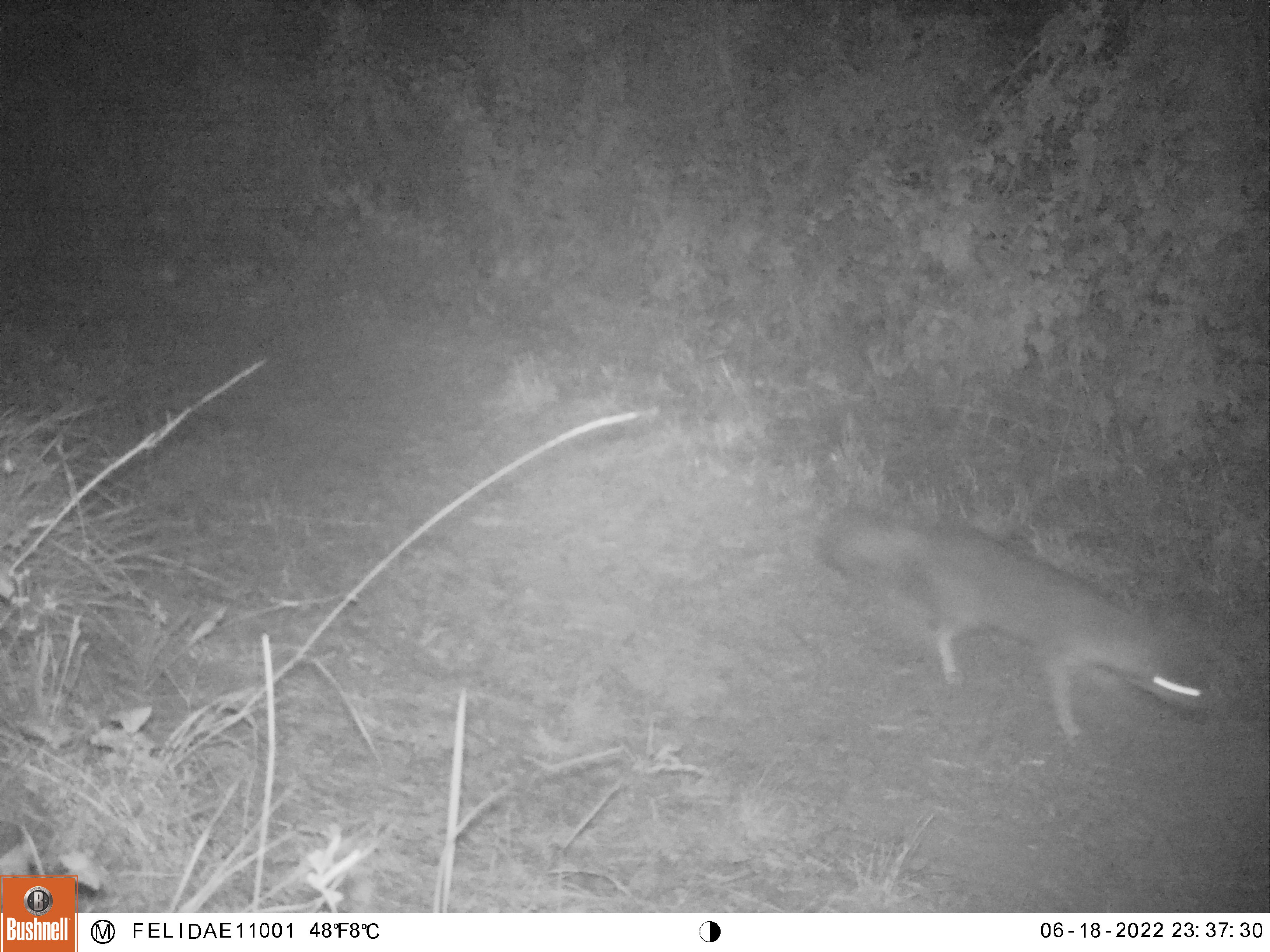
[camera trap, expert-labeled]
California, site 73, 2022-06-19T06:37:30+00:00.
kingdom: Animalia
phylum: Chordata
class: Mammalia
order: Carnivora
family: Canidae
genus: Urocyon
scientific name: Urocyon cinereoargenteus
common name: gray fox